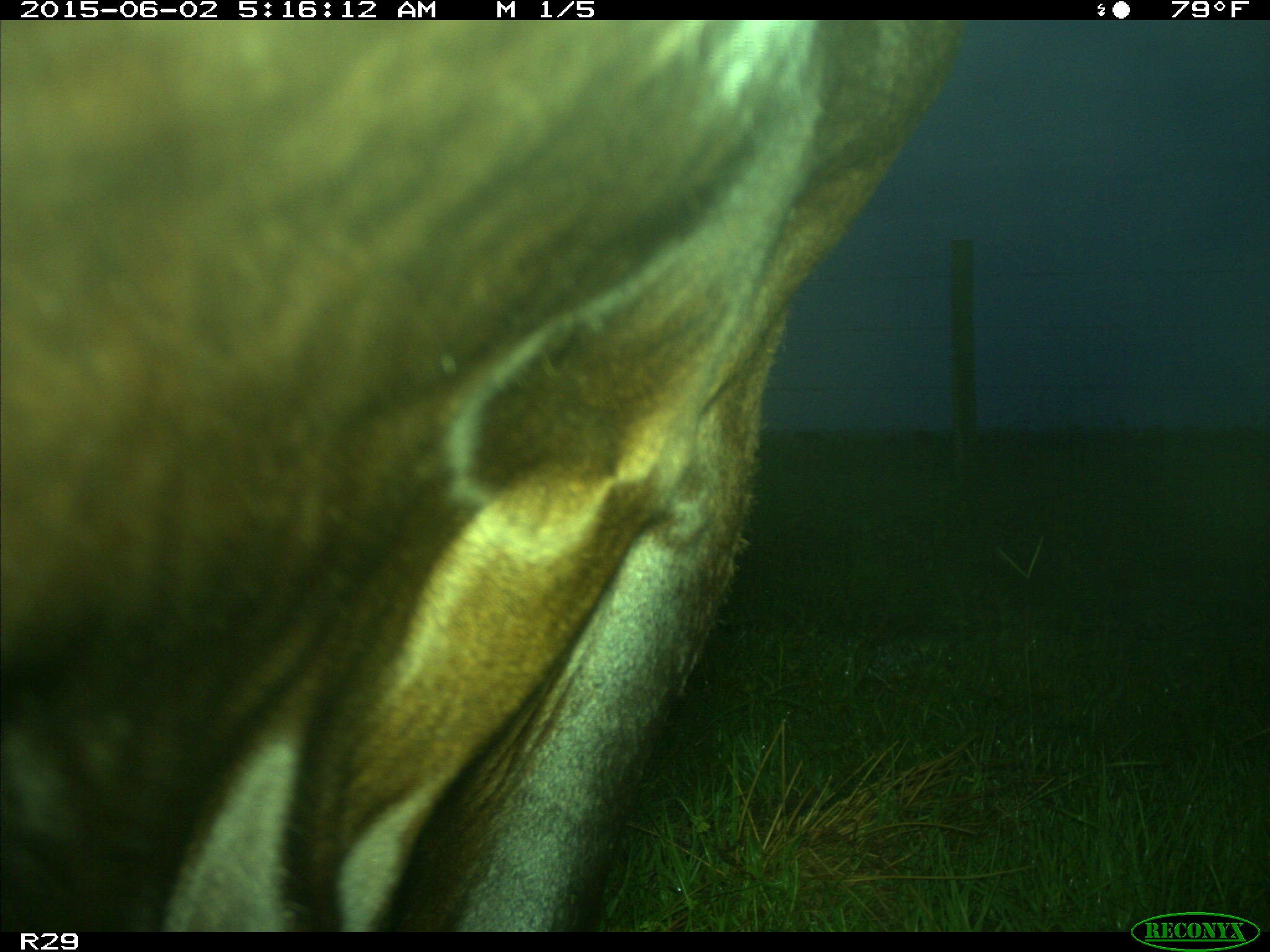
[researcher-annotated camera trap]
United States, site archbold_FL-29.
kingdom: Animalia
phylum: Chordata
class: Mammalia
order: Artiodactyla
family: Bovidae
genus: Bos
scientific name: Bos taurus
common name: domestic cow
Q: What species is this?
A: Bos taurus (domestic cow).